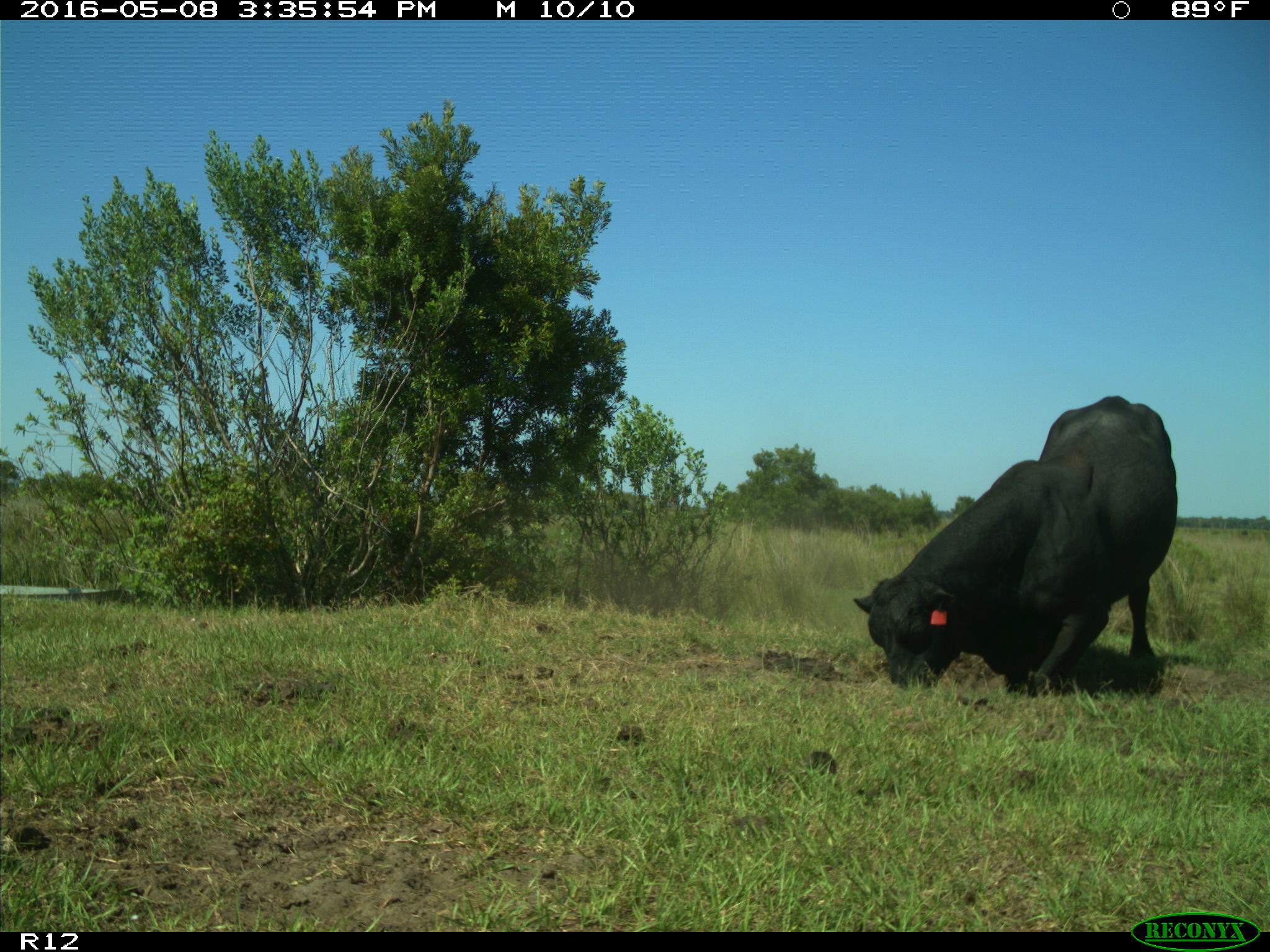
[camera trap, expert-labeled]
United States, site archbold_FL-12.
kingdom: Animalia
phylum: Chordata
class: Mammalia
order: Artiodactyla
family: Bovidae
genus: Bos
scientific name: Bos taurus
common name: domestic cow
Bos taurus (domestic cow).